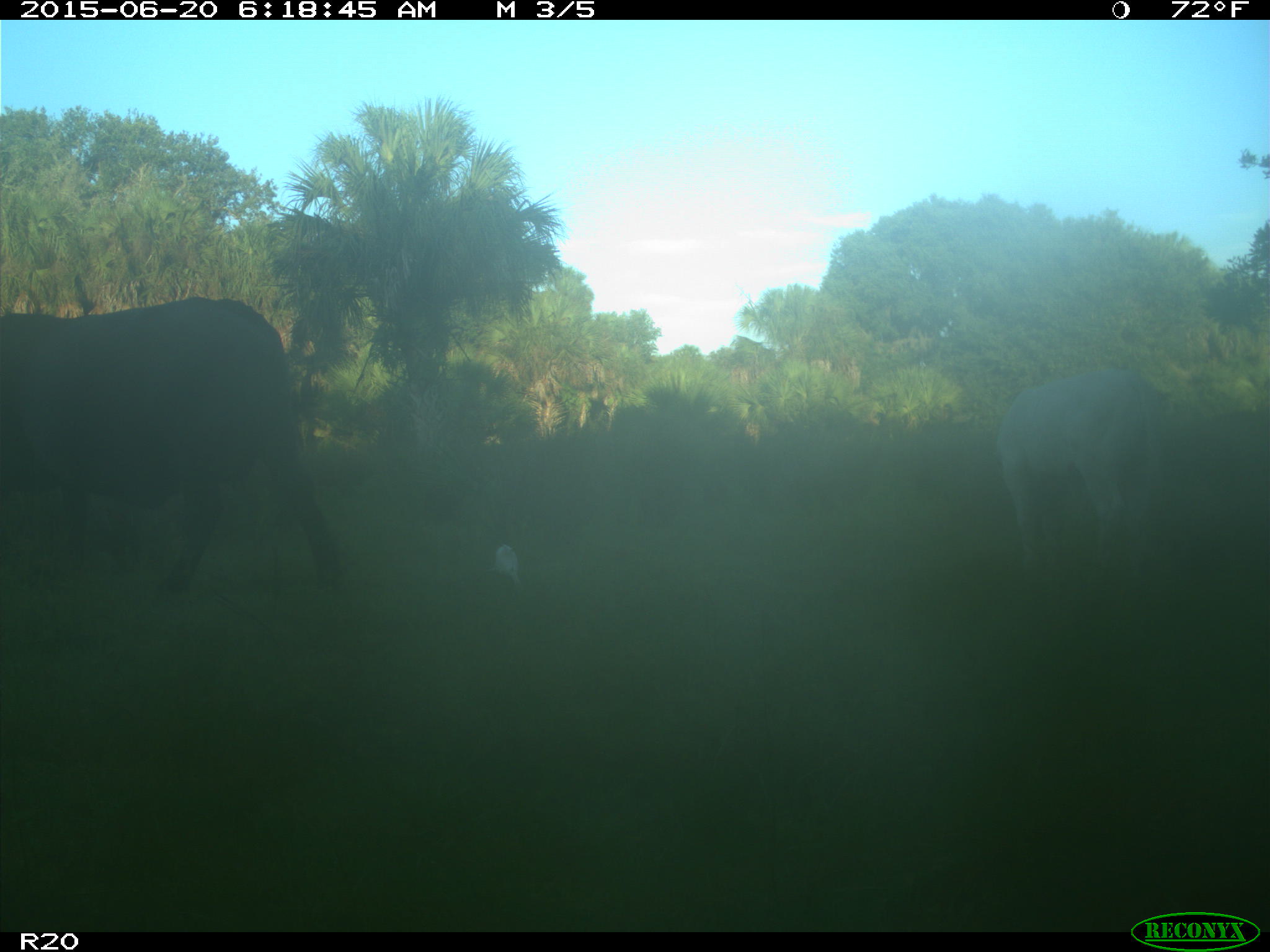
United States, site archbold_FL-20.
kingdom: Animalia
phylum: Chordata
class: Mammalia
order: Artiodactyla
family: Bovidae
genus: Bos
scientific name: Bos taurus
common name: domestic cow